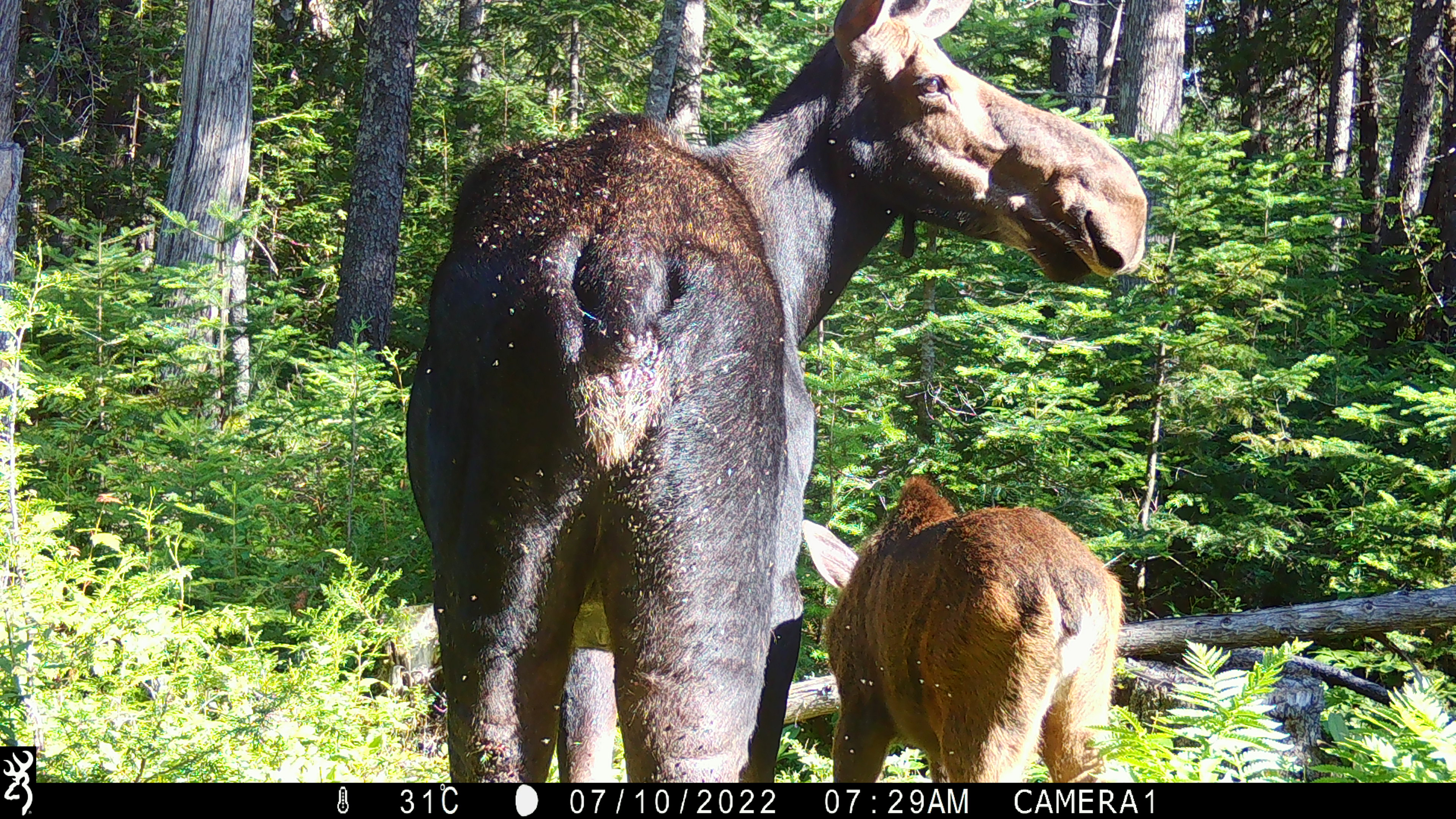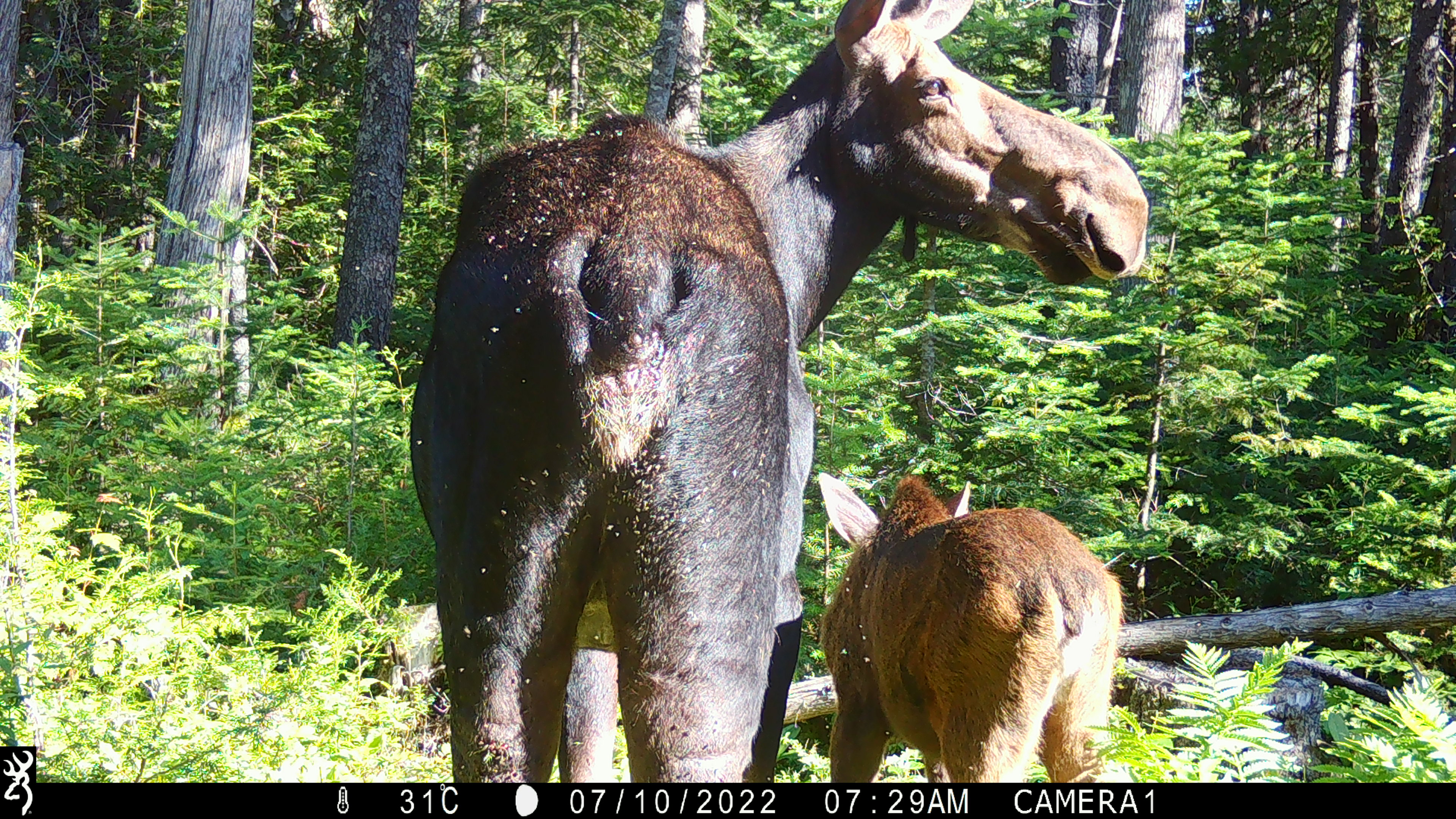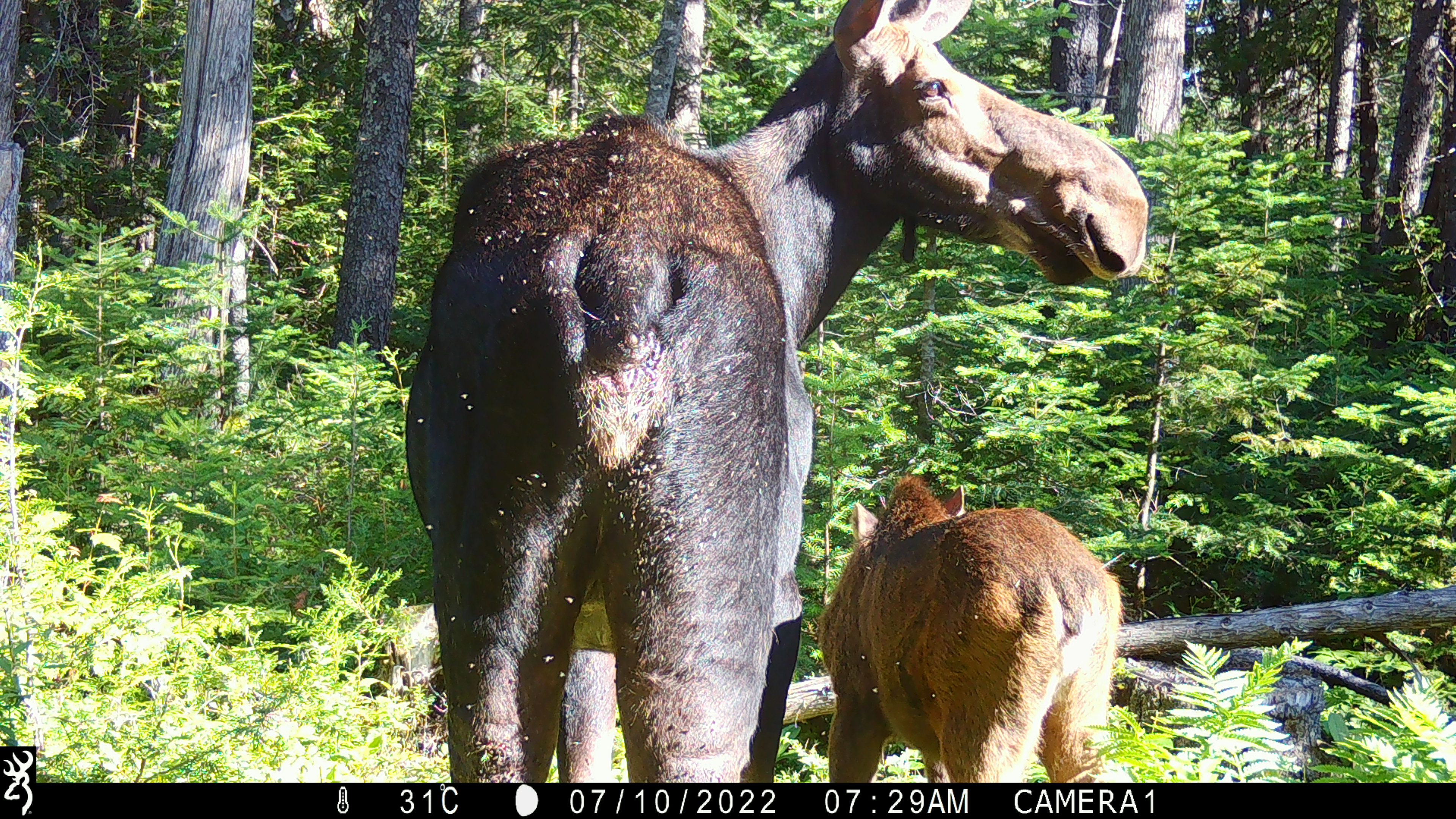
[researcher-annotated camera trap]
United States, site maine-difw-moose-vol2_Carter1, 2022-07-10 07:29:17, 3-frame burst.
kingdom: Animalia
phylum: Chordata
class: Mammalia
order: Artiodactyla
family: Cervidae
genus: Alces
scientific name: Alces alces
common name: moose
Moose (Alces alces).